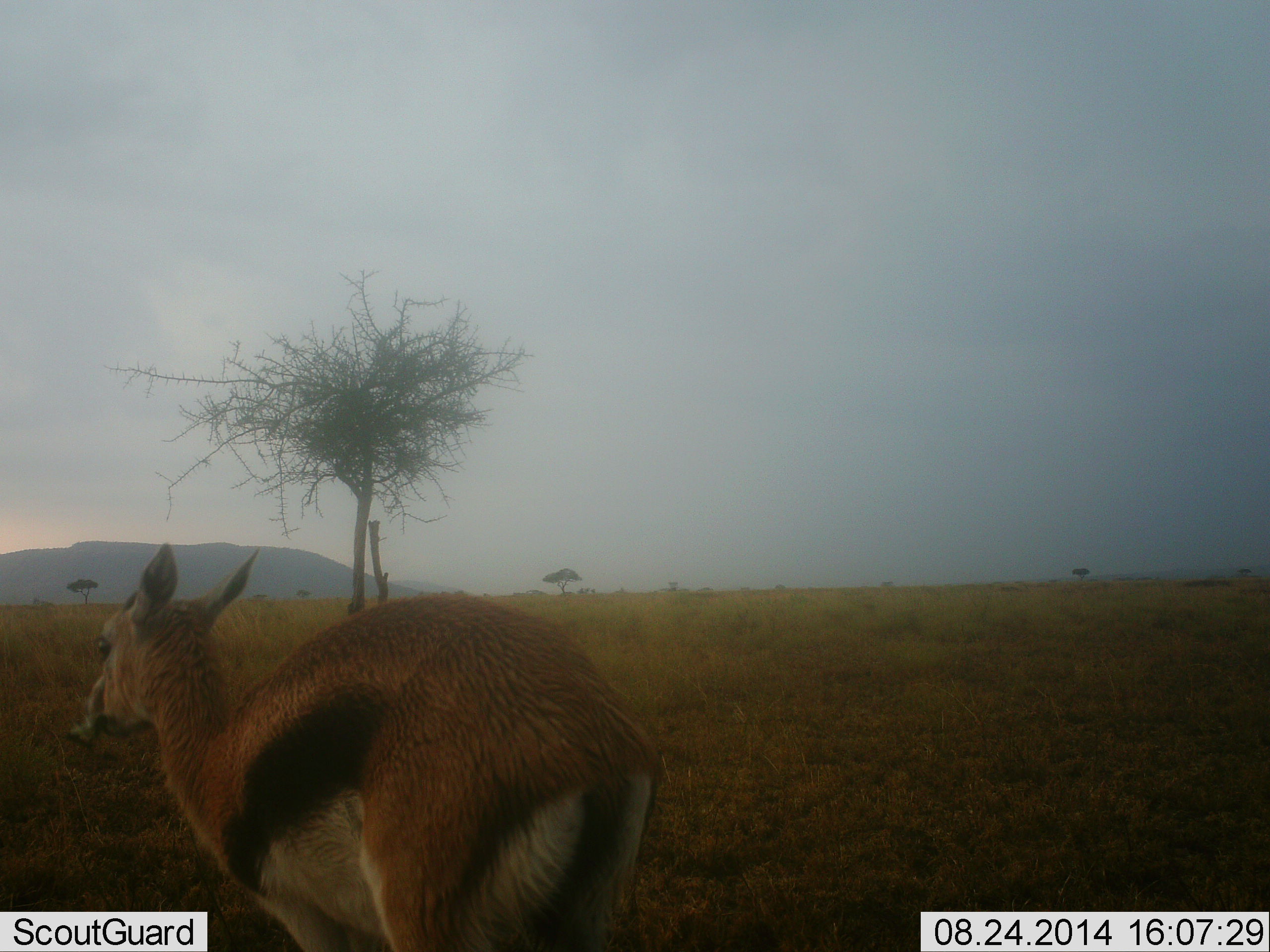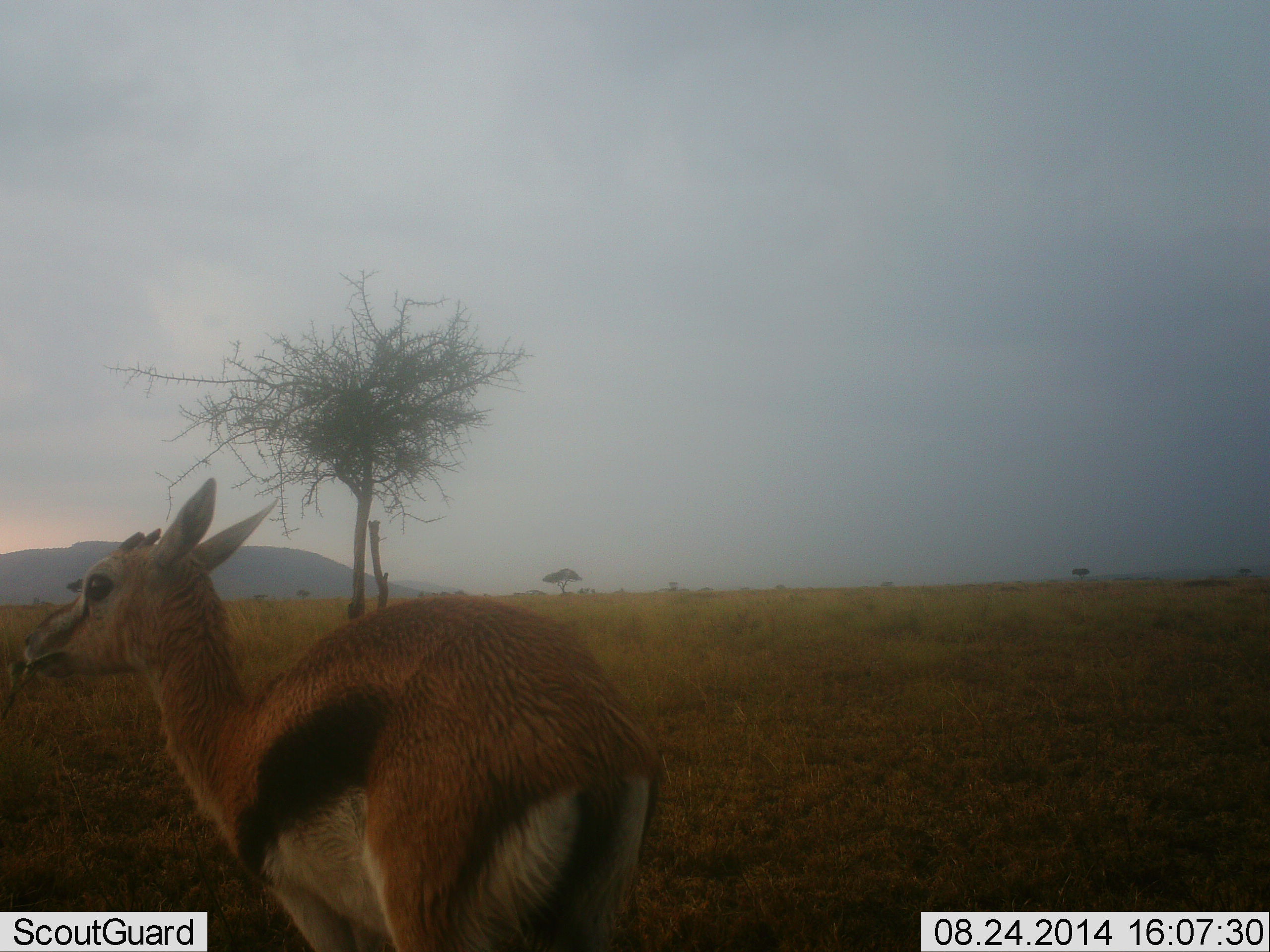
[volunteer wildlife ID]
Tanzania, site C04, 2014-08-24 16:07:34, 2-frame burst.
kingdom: Animalia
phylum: Chordata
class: Mammalia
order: Artiodactyla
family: Bovidae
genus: Eudorcas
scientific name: Eudorcas thomsonii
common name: thomson's gazelle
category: gazellethomsons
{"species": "gazellethomsons (thomson's gazelle) (Eudorcas thomsonii)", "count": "1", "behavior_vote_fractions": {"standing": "100%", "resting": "0%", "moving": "0%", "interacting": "0%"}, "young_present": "10%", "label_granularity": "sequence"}